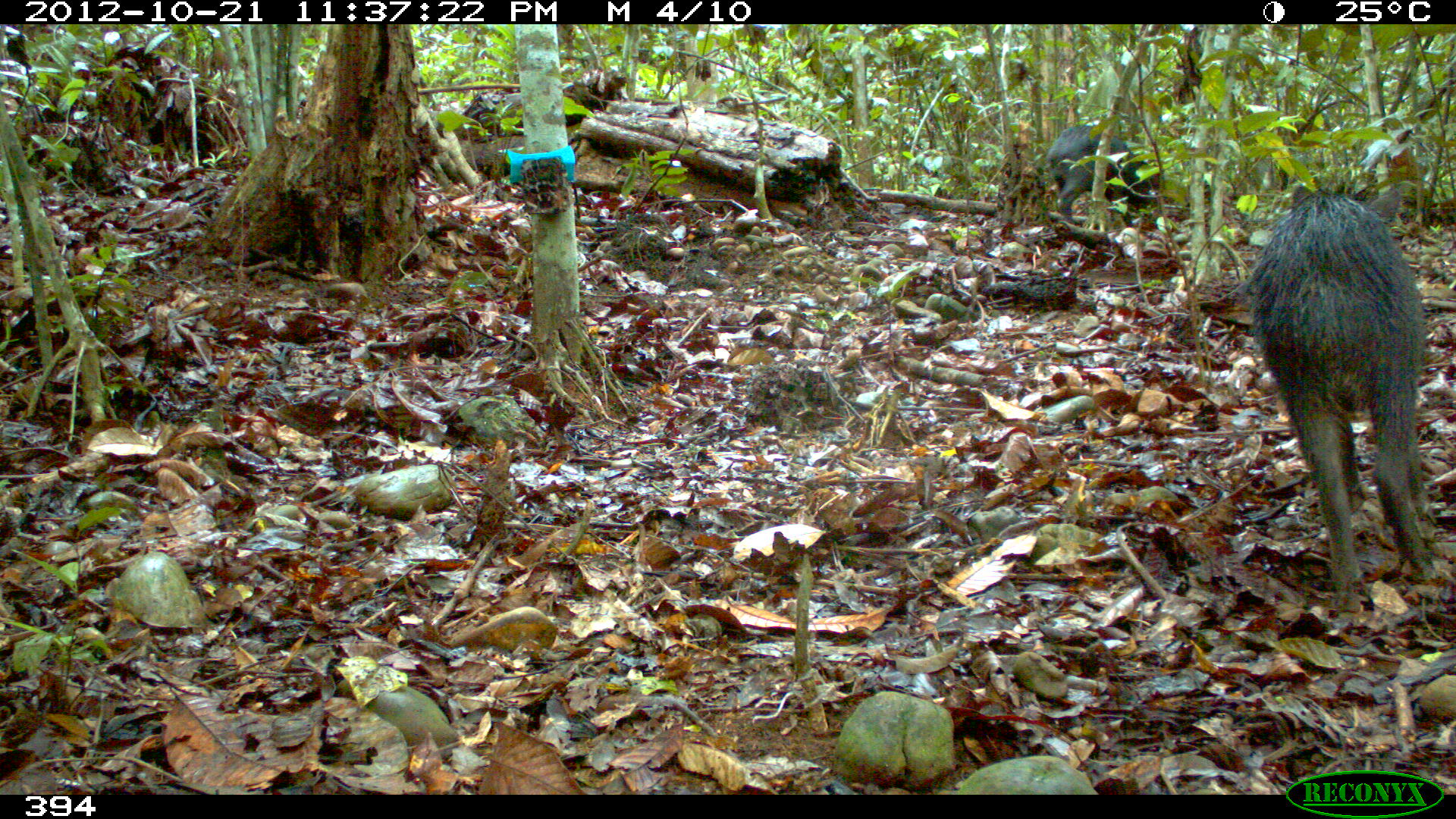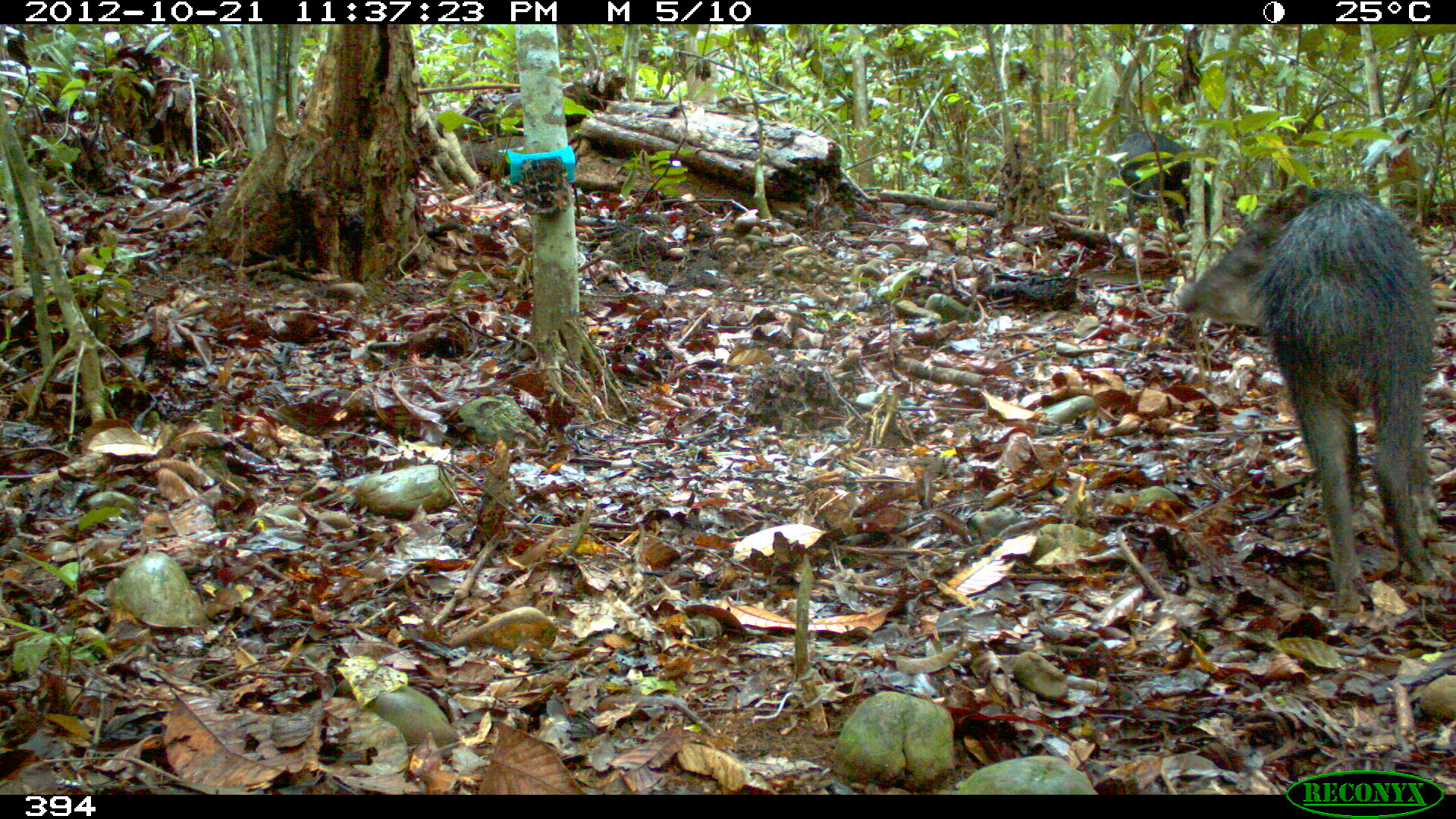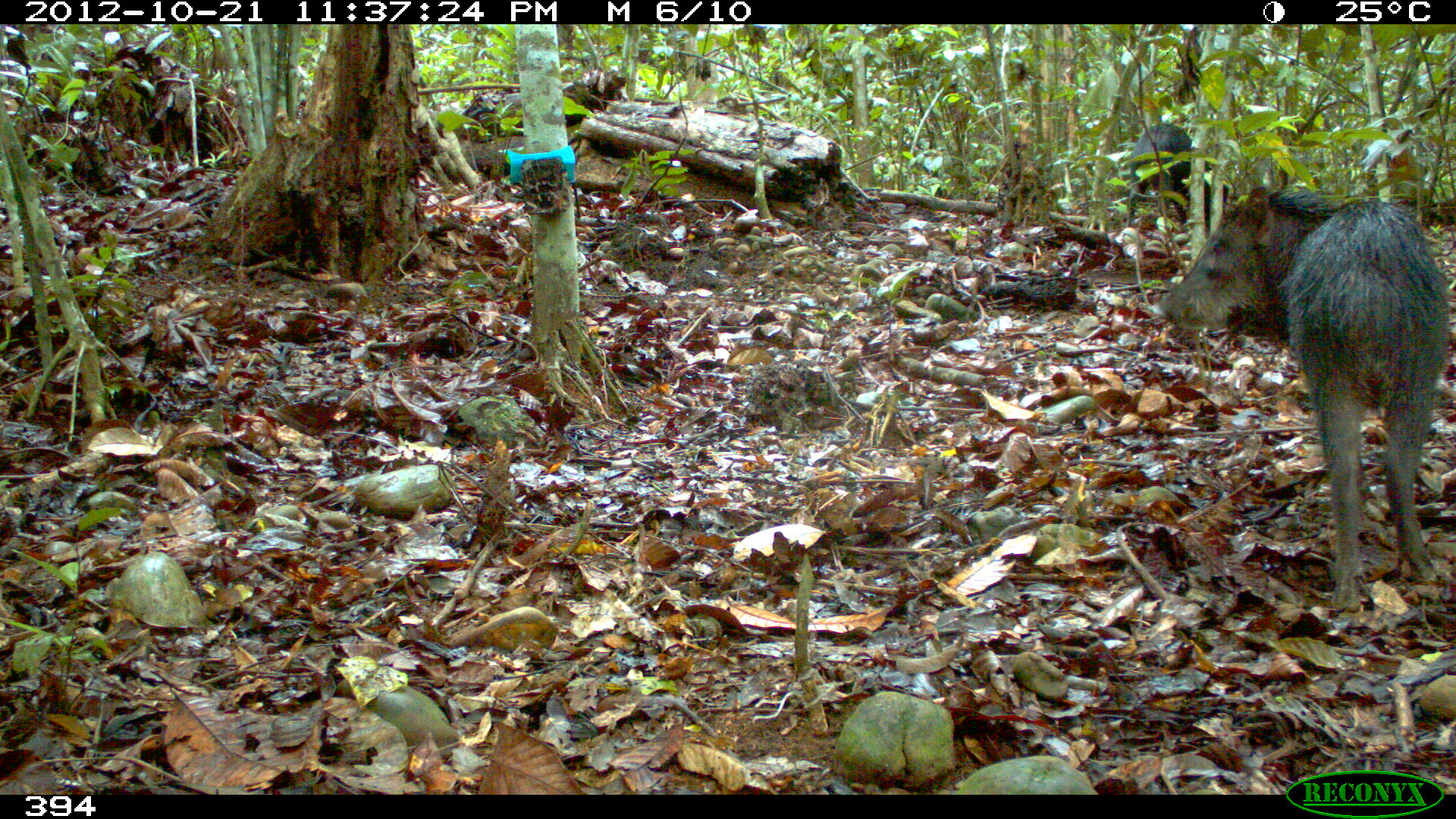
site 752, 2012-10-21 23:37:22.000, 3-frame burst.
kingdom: Animalia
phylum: Chordata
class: Mammalia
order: Artiodactyla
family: Tayassuidae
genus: Tayassu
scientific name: Tayassu pecari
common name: white-lipped peccary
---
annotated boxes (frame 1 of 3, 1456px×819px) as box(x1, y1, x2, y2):
tayassu pecari: box(1250, 183, 1437, 609); box(1043, 125, 1158, 225)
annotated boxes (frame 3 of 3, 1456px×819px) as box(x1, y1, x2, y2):
tayassu pecari: box(1146, 182, 1446, 611); box(1127, 122, 1229, 236)